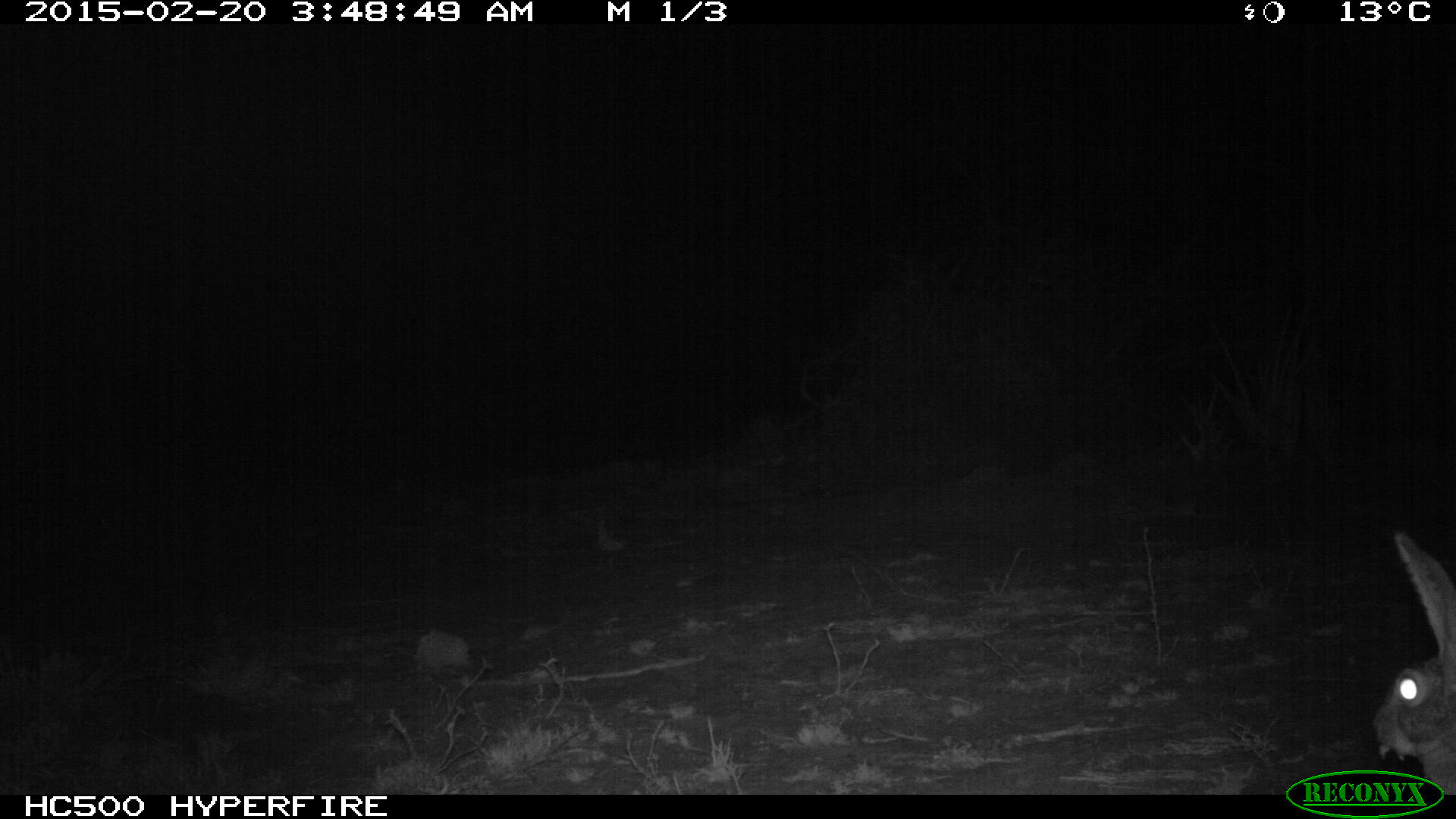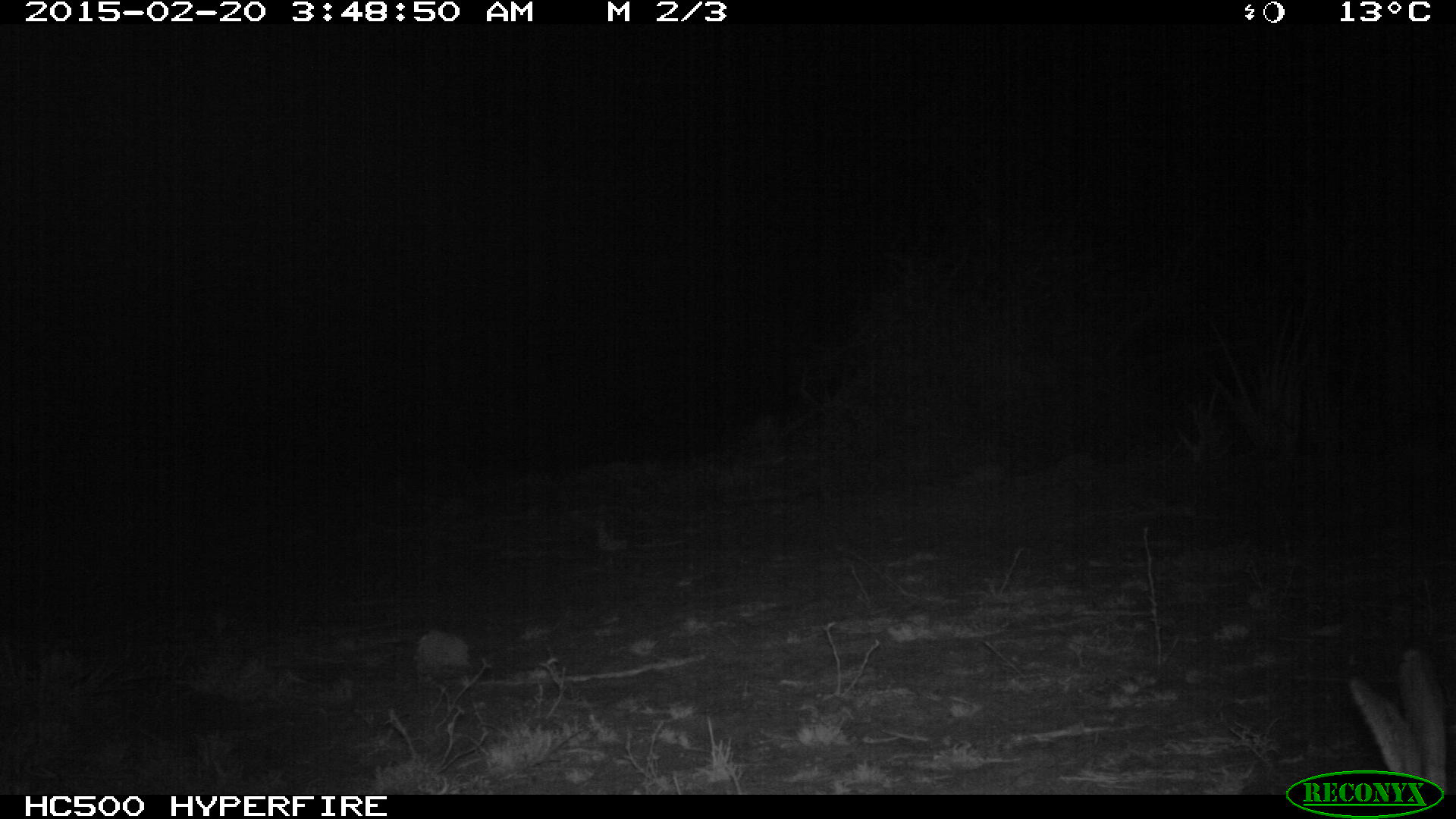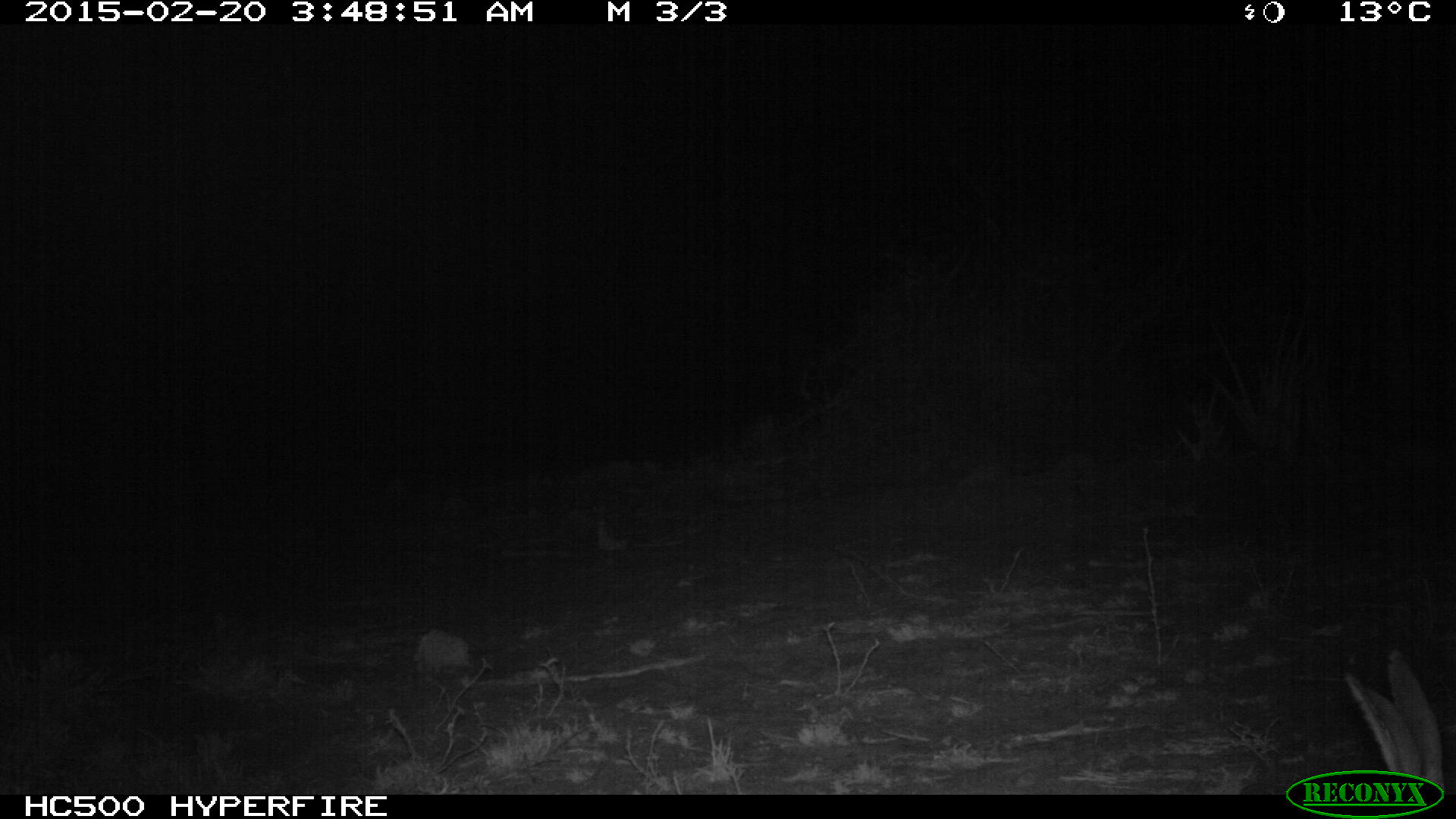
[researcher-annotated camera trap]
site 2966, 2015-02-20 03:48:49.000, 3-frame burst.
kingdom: Animalia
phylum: Chordata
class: Mammalia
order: Lagomorpha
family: Leporidae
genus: Lepus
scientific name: Lepus saxatilis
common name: scrub hare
Lepus saxatilis (scrub hare), count 1.